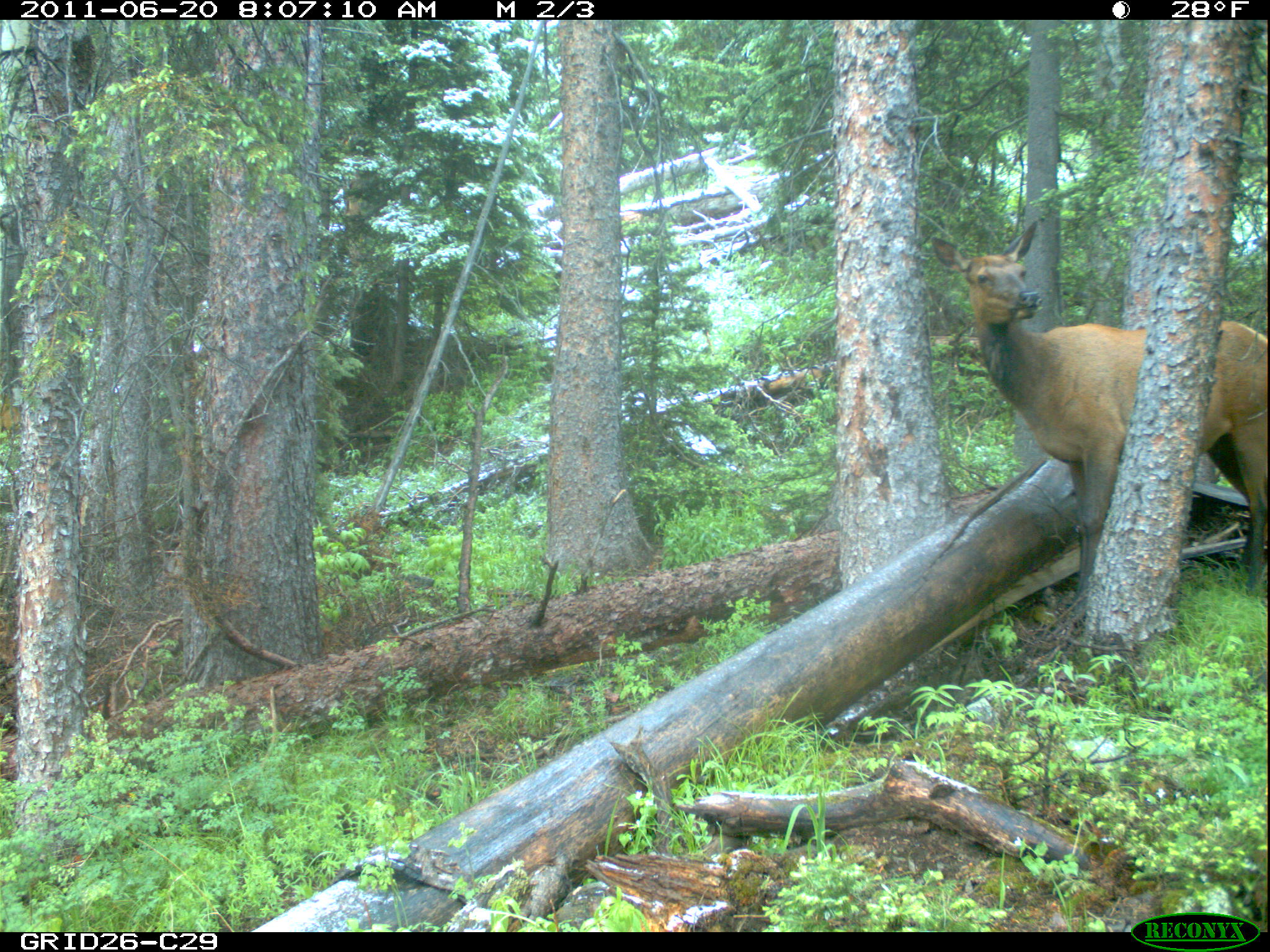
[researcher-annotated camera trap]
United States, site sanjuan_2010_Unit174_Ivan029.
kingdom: Animalia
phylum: Chordata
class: Mammalia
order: Artiodactyla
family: Cervidae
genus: Cervus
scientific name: Cervus elaphus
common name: red deer